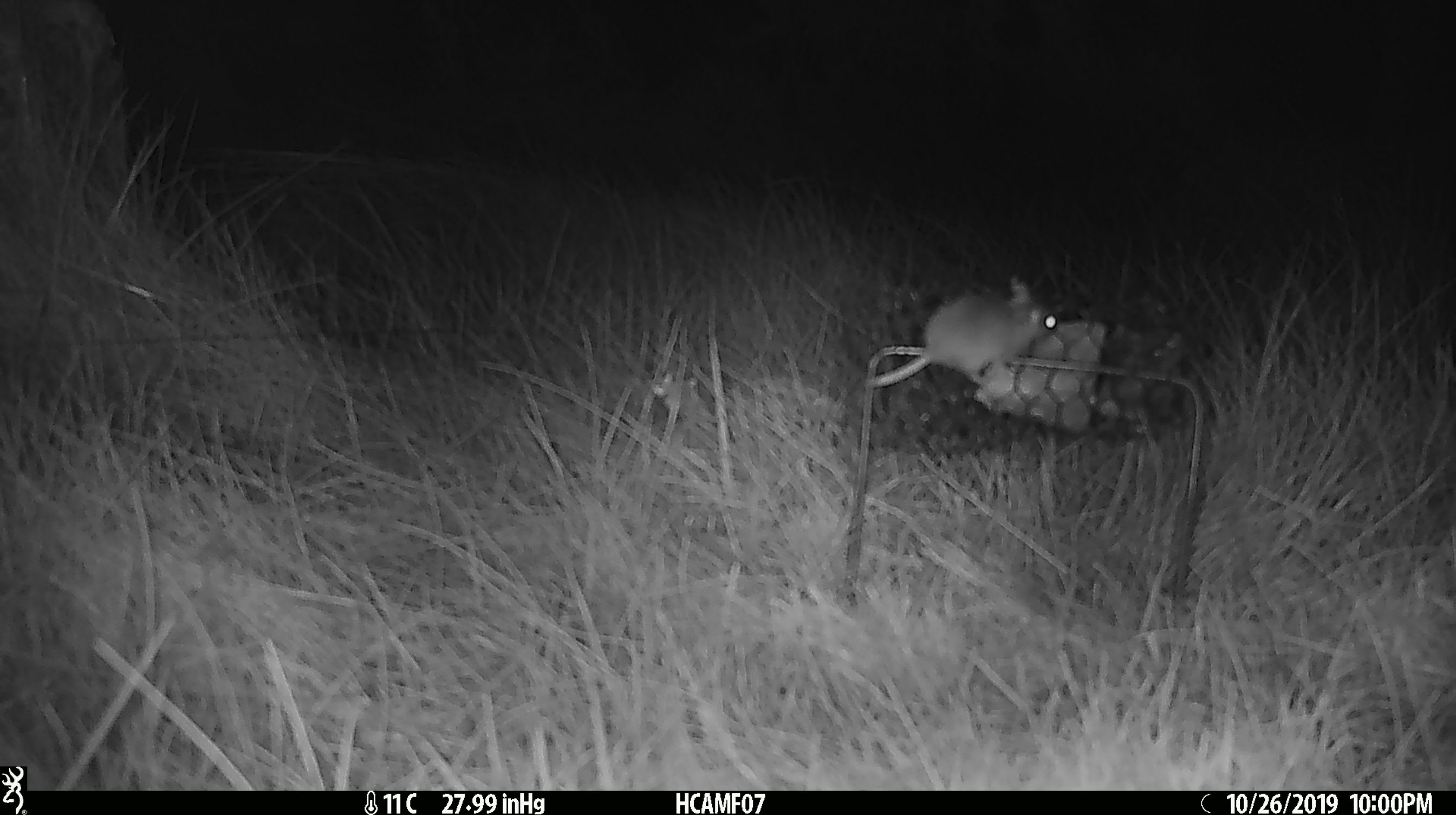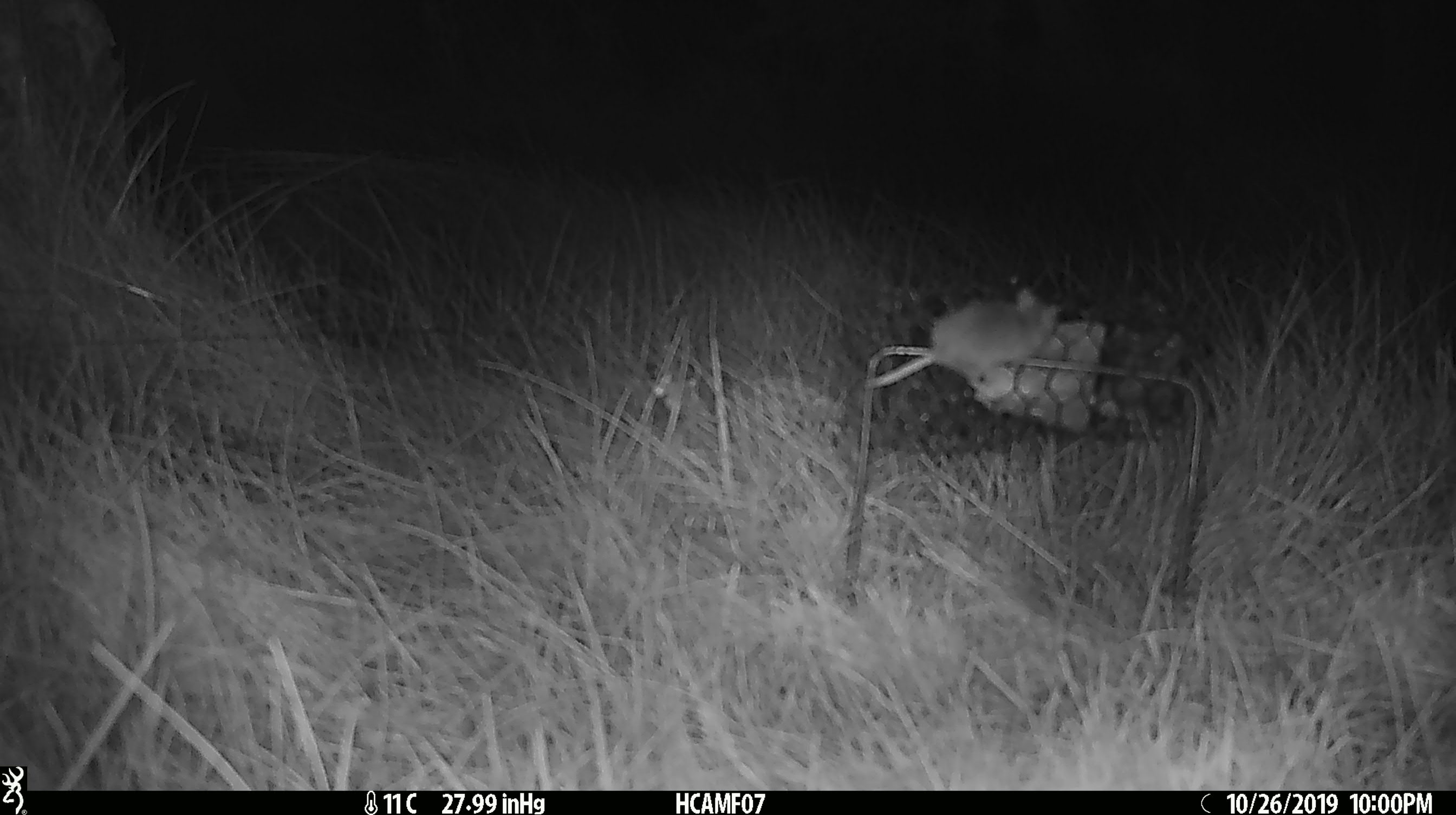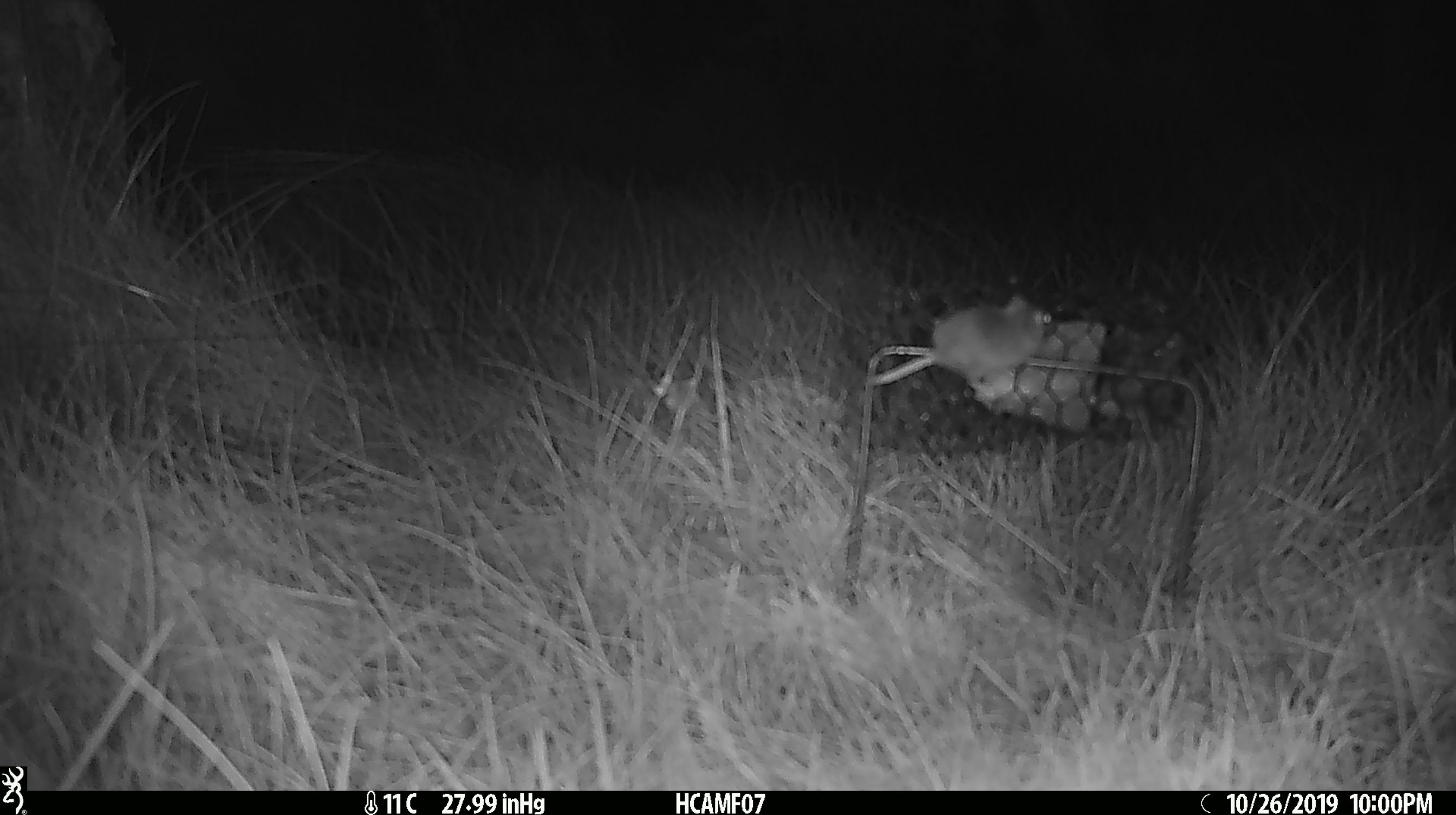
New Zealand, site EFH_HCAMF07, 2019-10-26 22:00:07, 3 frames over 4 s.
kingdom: Animalia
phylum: Chordata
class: Mammalia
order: Rodentia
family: Muridae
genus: Mus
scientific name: Mus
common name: mouse